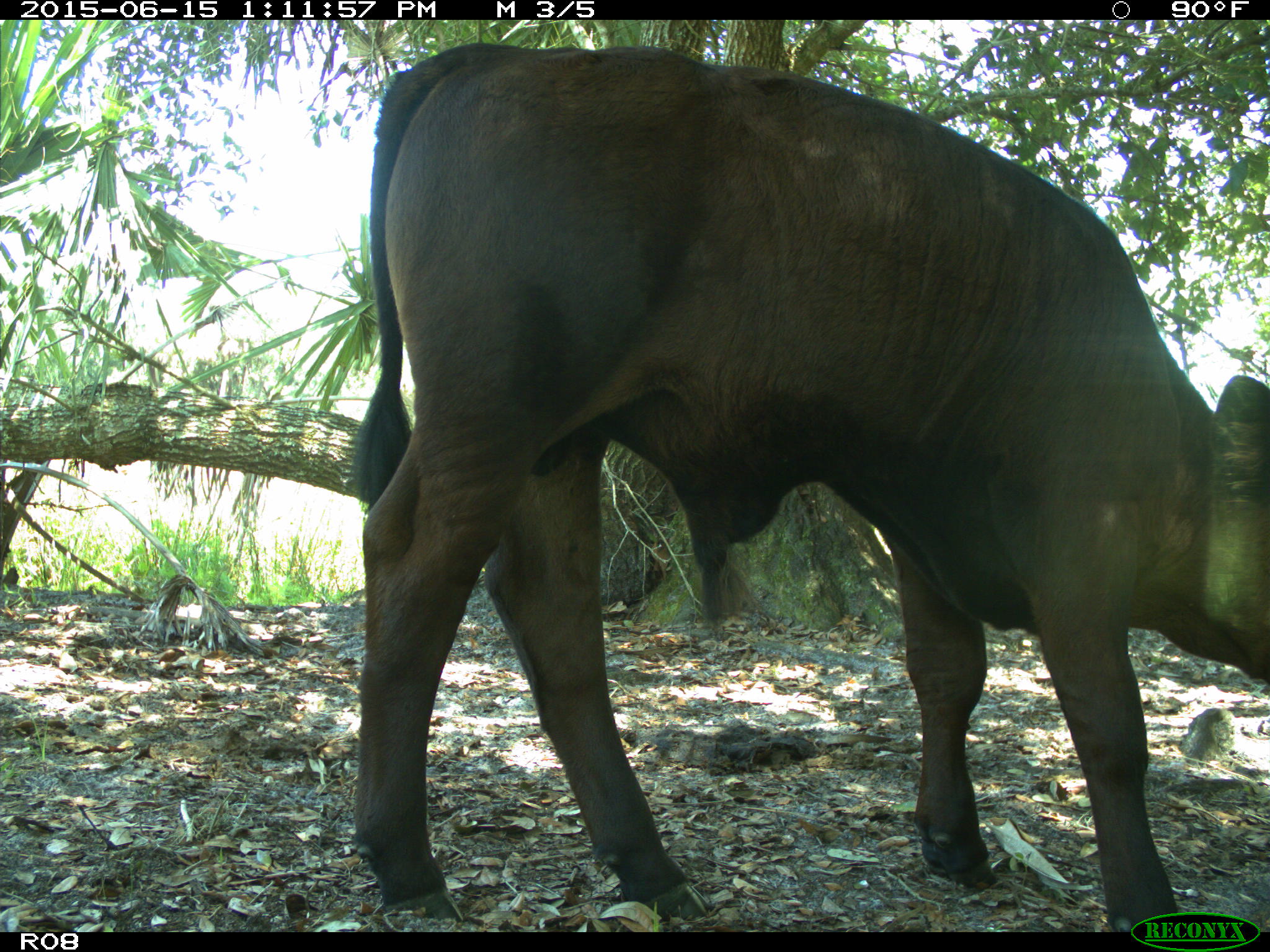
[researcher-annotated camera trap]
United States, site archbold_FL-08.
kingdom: Animalia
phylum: Chordata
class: Mammalia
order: Artiodactyla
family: Bovidae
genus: Bos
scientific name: Bos taurus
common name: domestic cow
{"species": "Bos taurus (domestic cow)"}